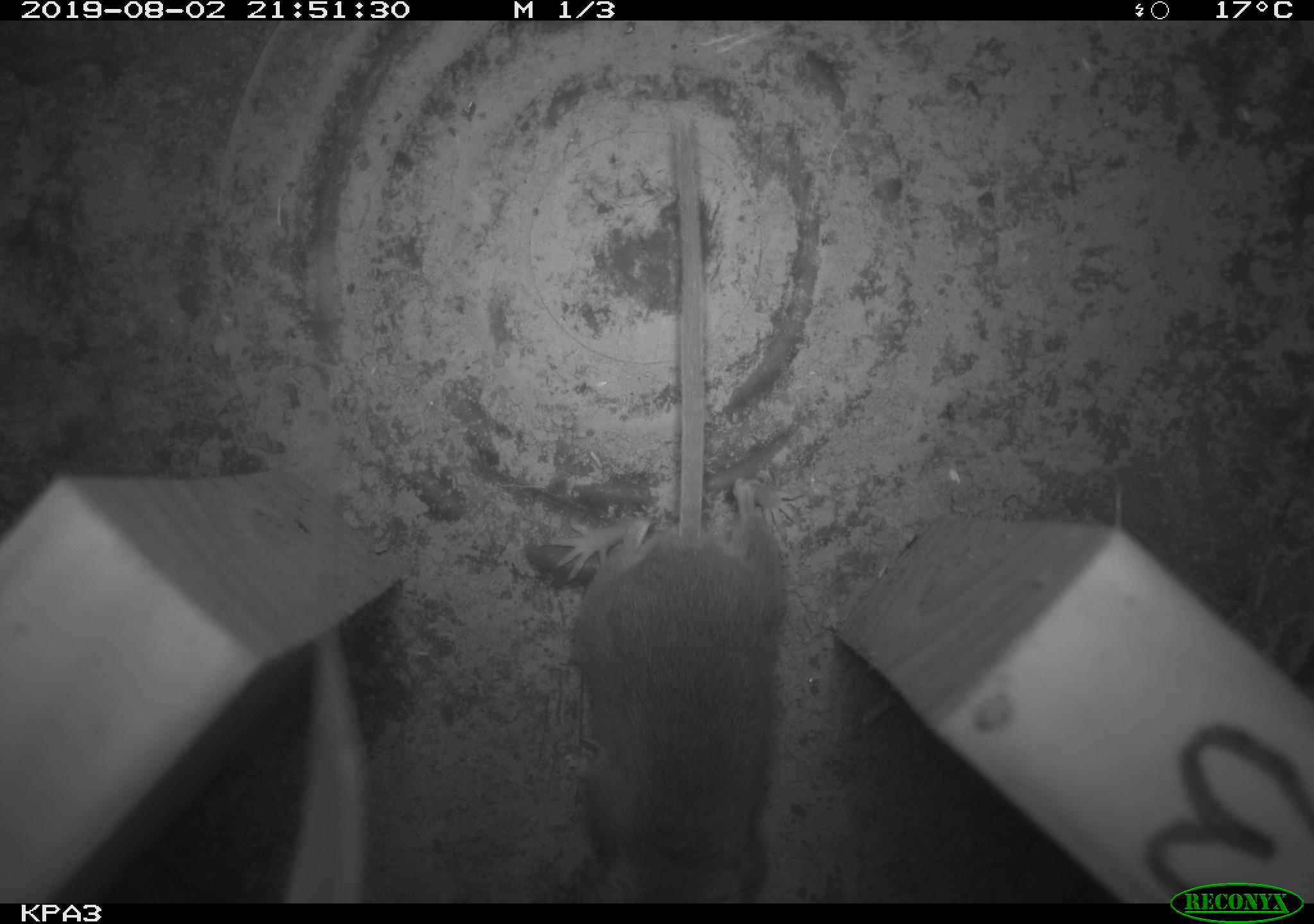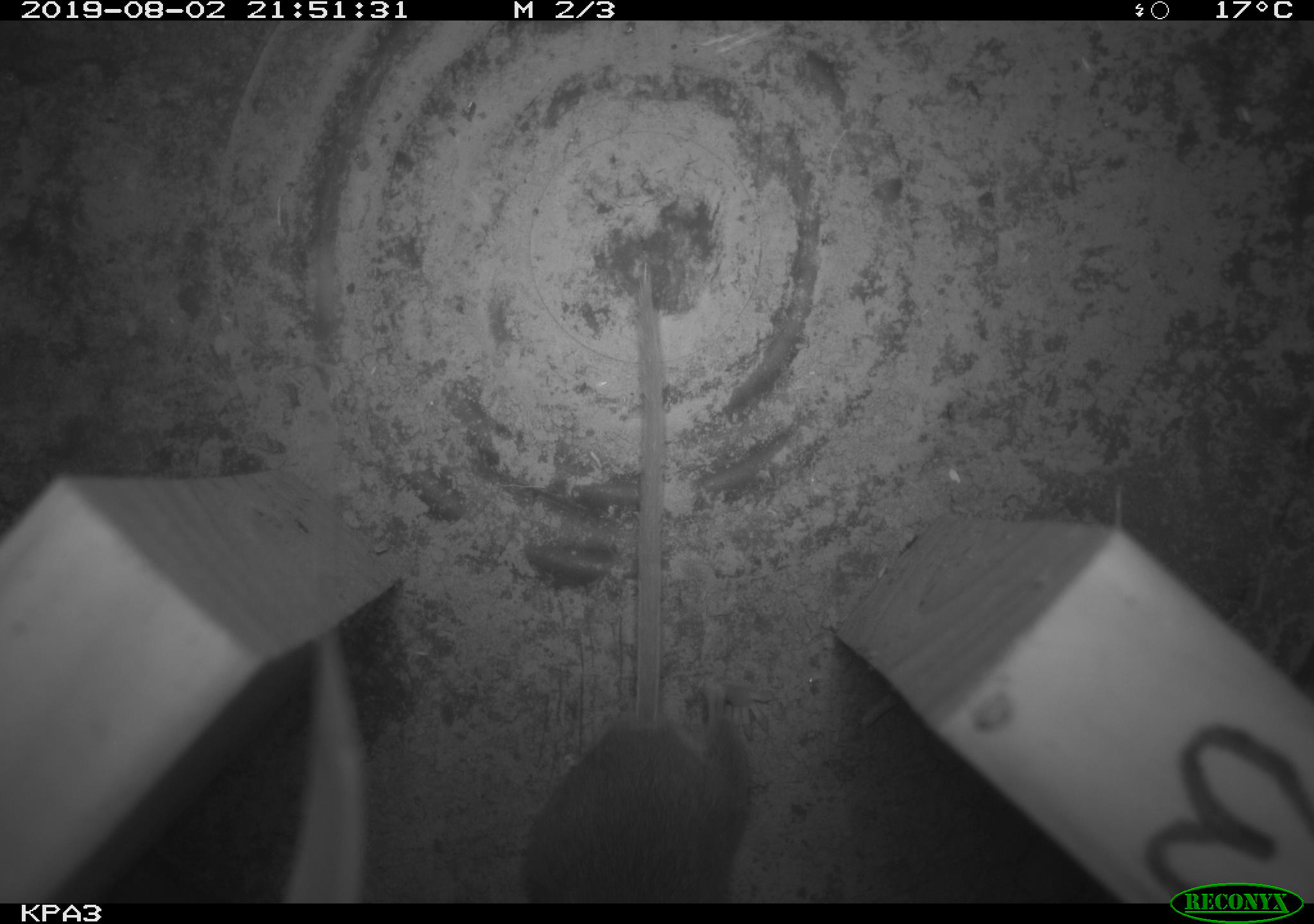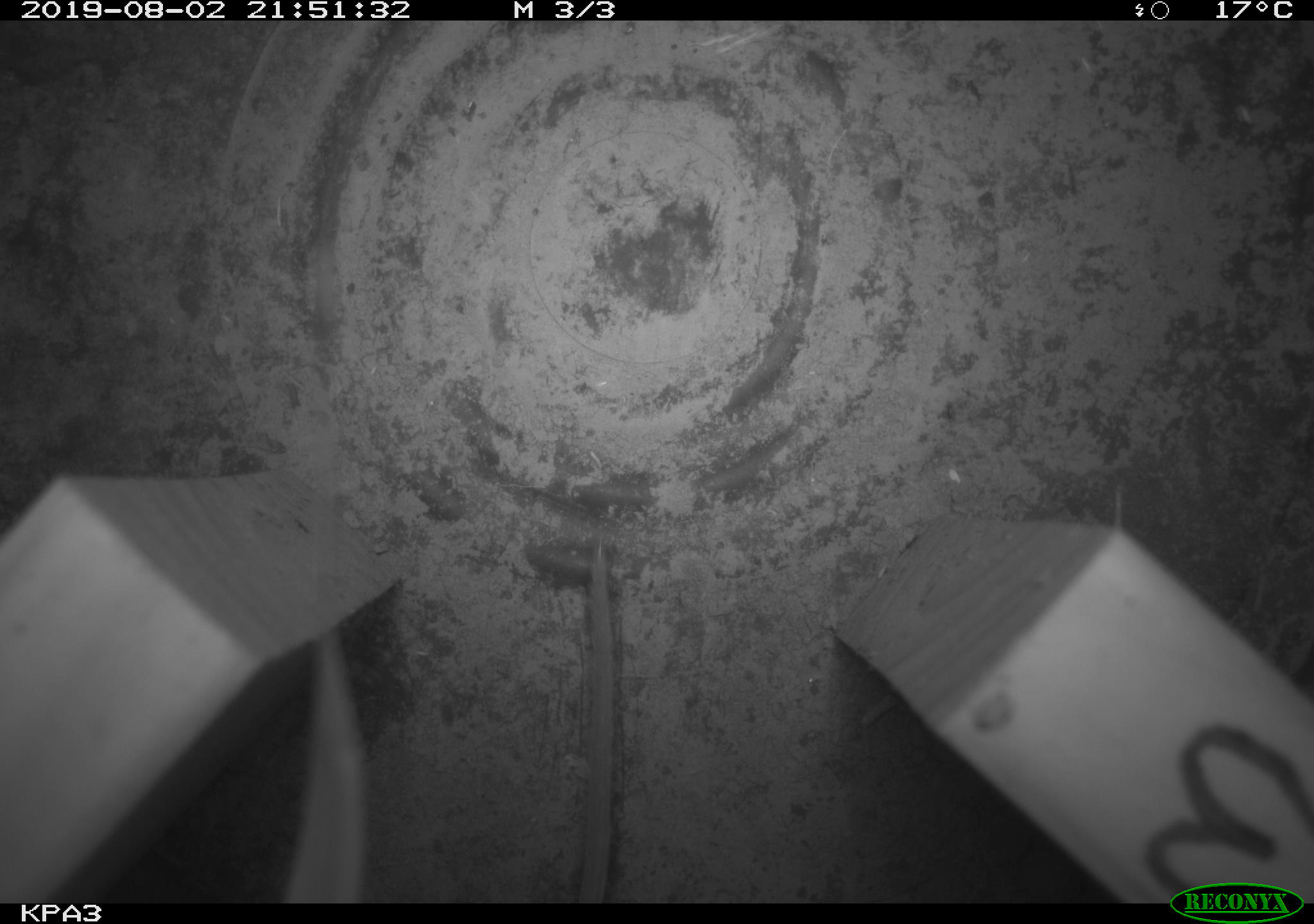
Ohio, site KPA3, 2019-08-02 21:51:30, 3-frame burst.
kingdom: Animalia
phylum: Chordata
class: Mammalia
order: Rodentia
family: Cricetidae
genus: Peromyscus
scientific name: Peromyscus leucopus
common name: white-footed mouse